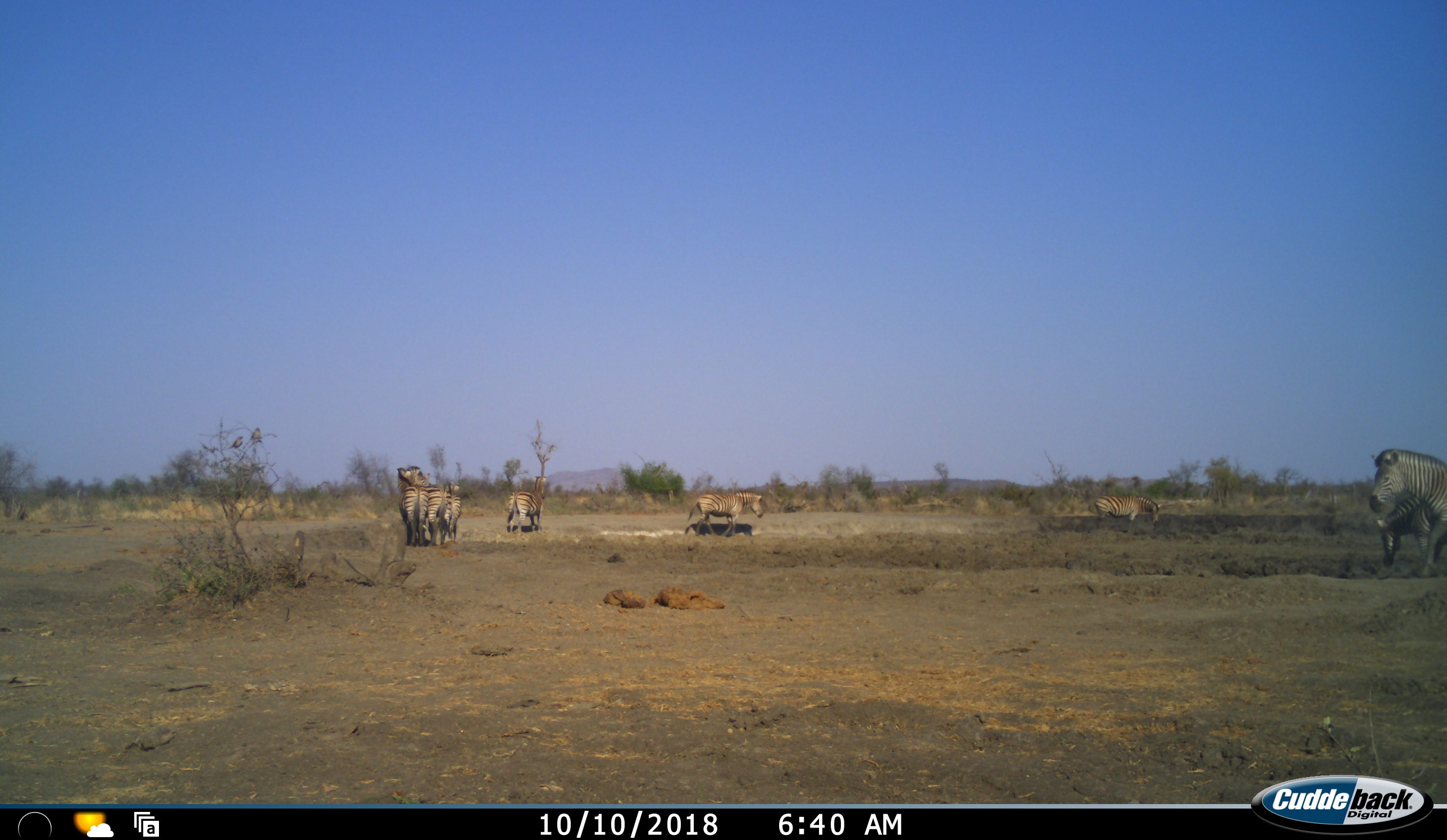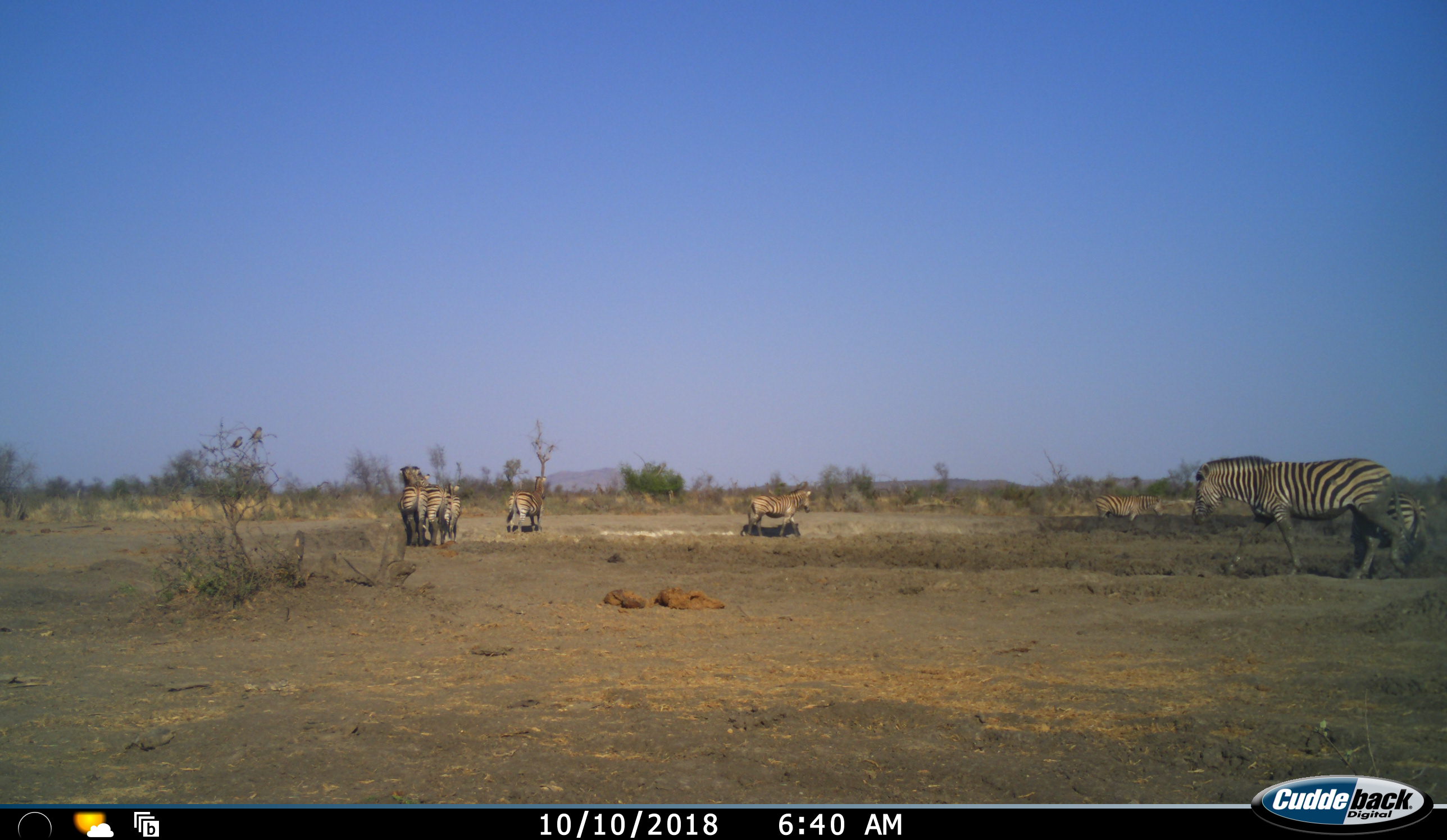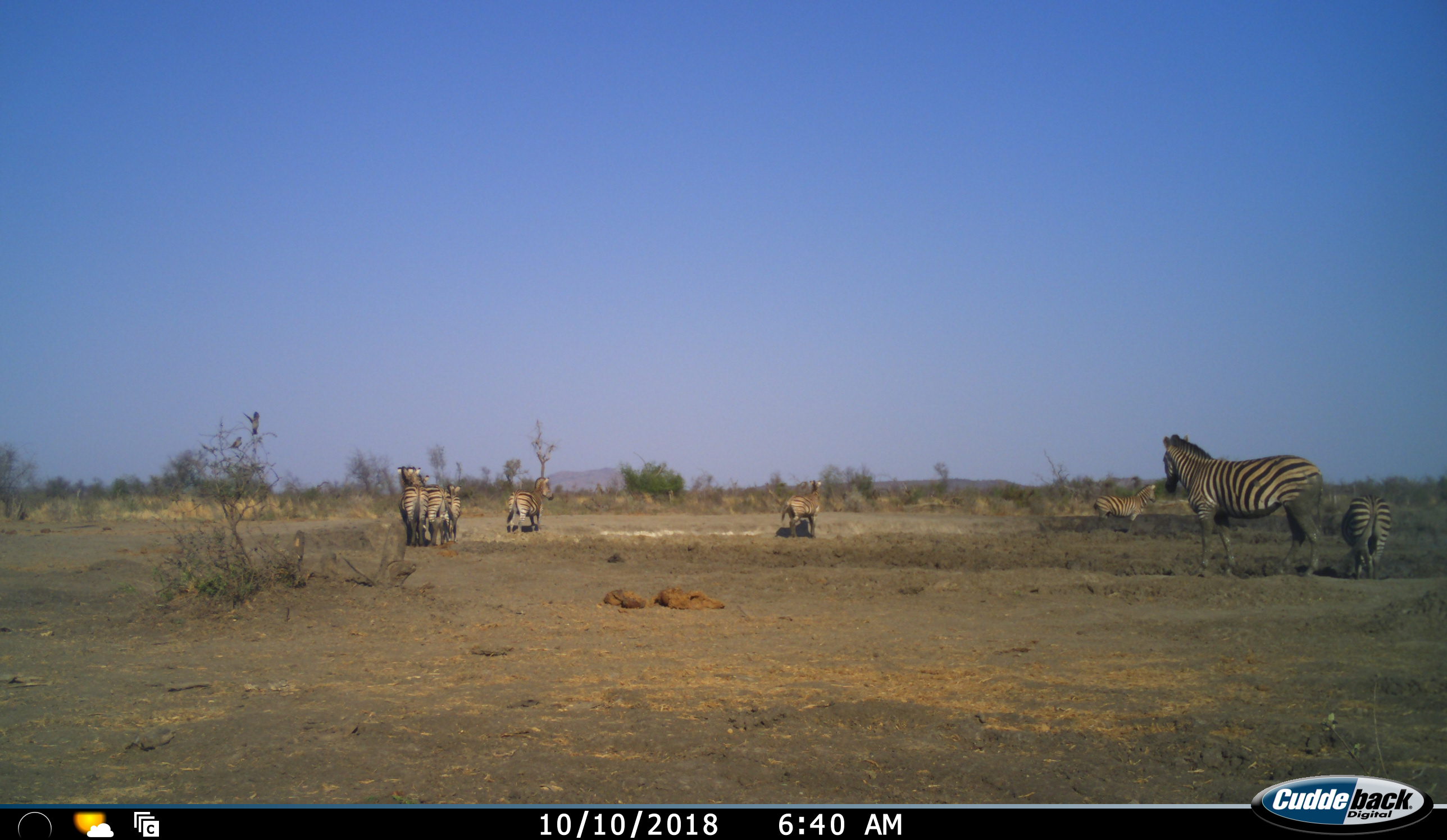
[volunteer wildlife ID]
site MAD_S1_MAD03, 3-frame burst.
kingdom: Animalia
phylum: Chordata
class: Aves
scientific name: Aves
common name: bird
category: birdother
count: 2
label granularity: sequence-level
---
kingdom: Animalia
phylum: Chordata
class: Mammalia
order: Perissodactyla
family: Equidae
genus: Equus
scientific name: Equus quagga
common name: plains zebra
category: zebraplains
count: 8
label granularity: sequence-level